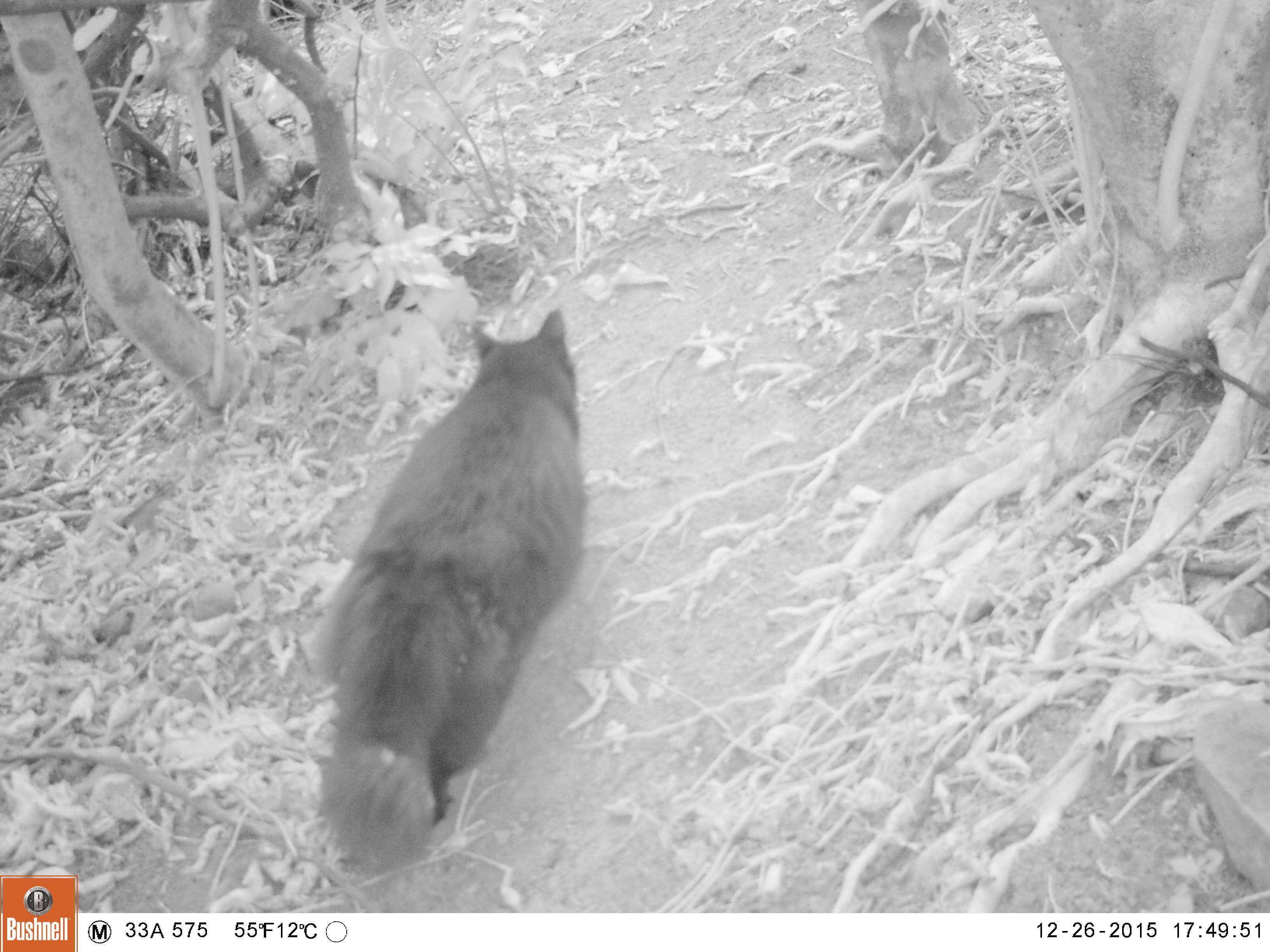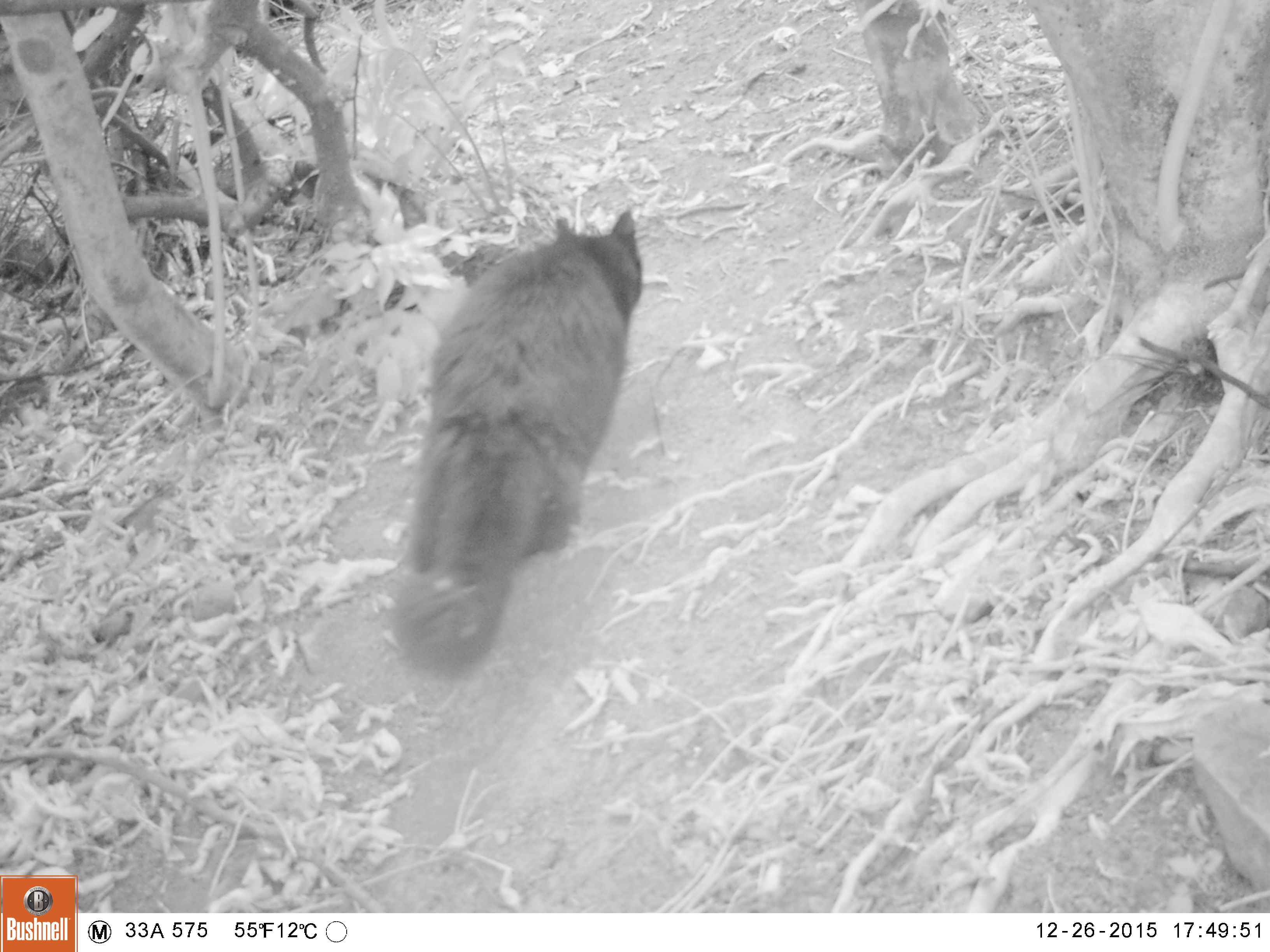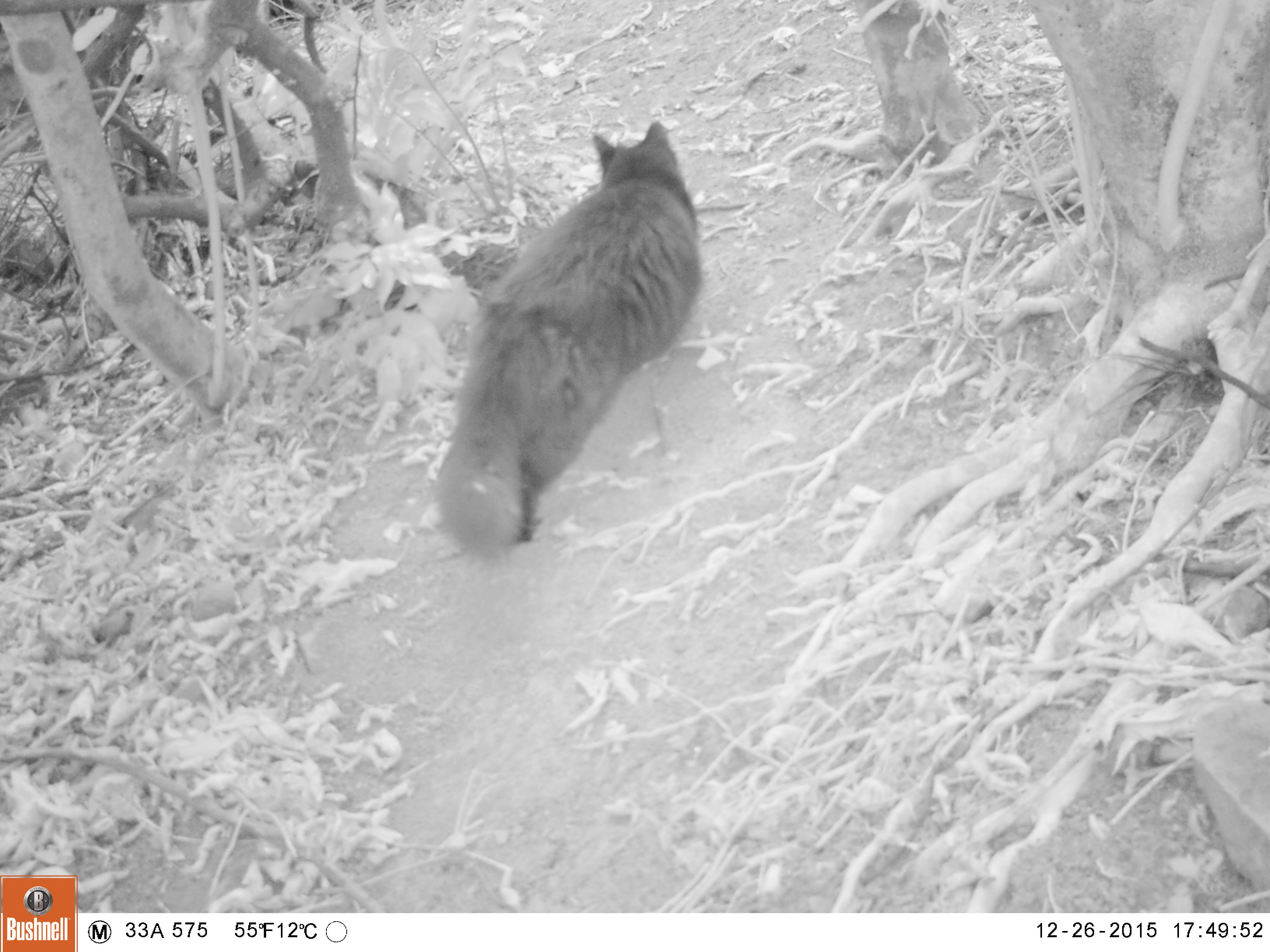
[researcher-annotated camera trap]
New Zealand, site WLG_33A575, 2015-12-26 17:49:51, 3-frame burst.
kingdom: Animalia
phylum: Chordata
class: Mammalia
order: Carnivora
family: Felidae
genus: Felis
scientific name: Felis catus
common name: domestic cat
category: cat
Cat (domestic cat) (Felis catus).